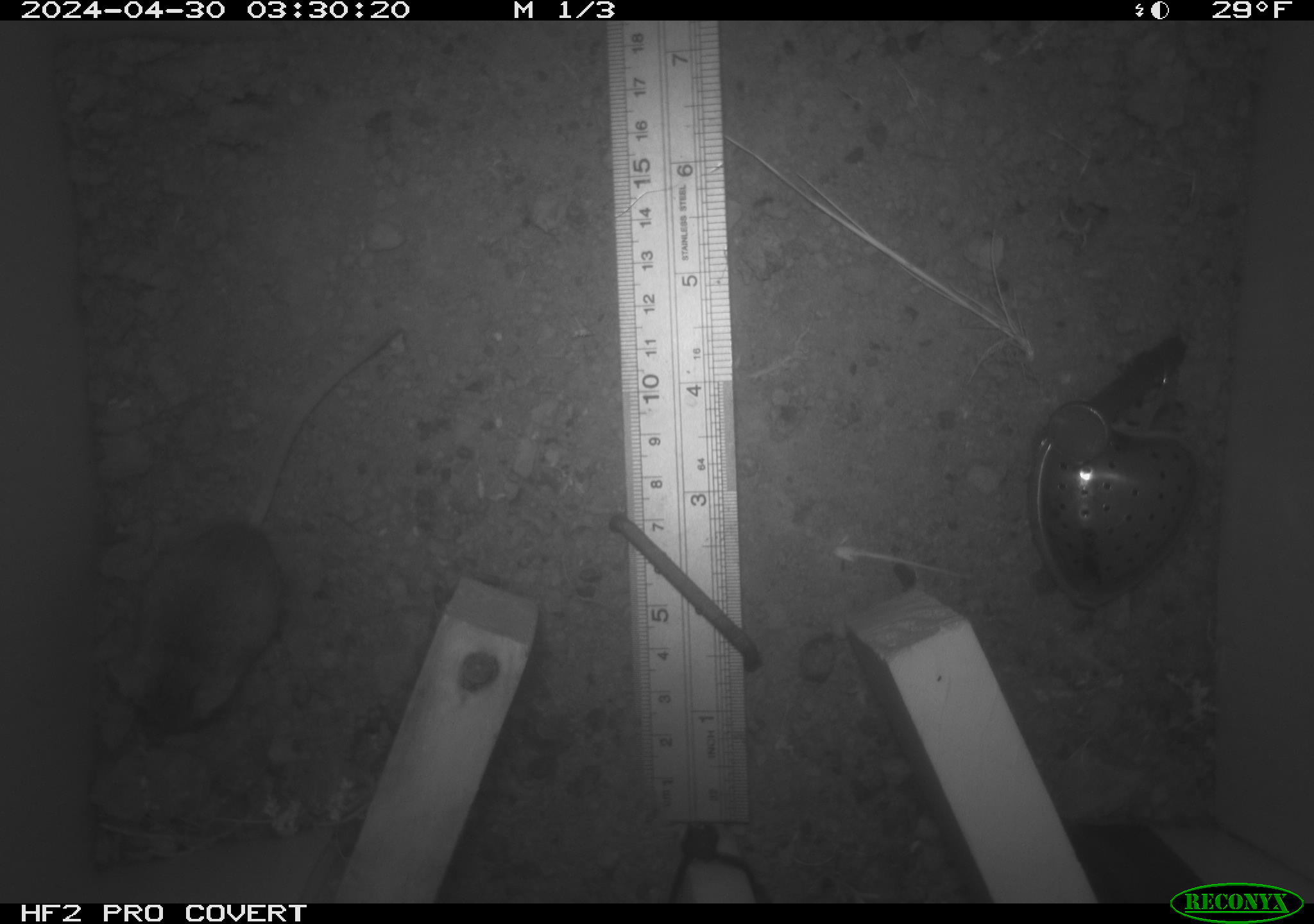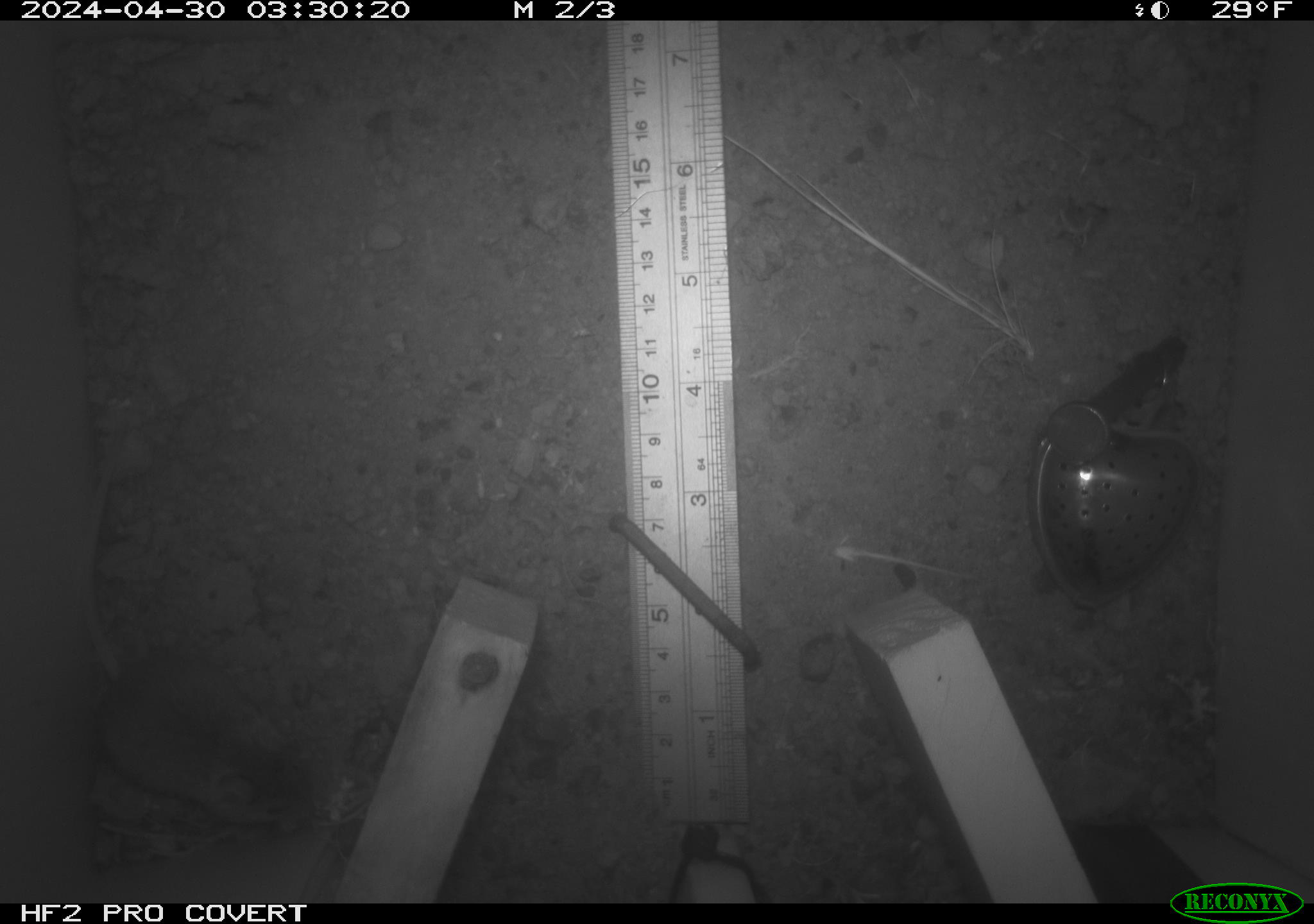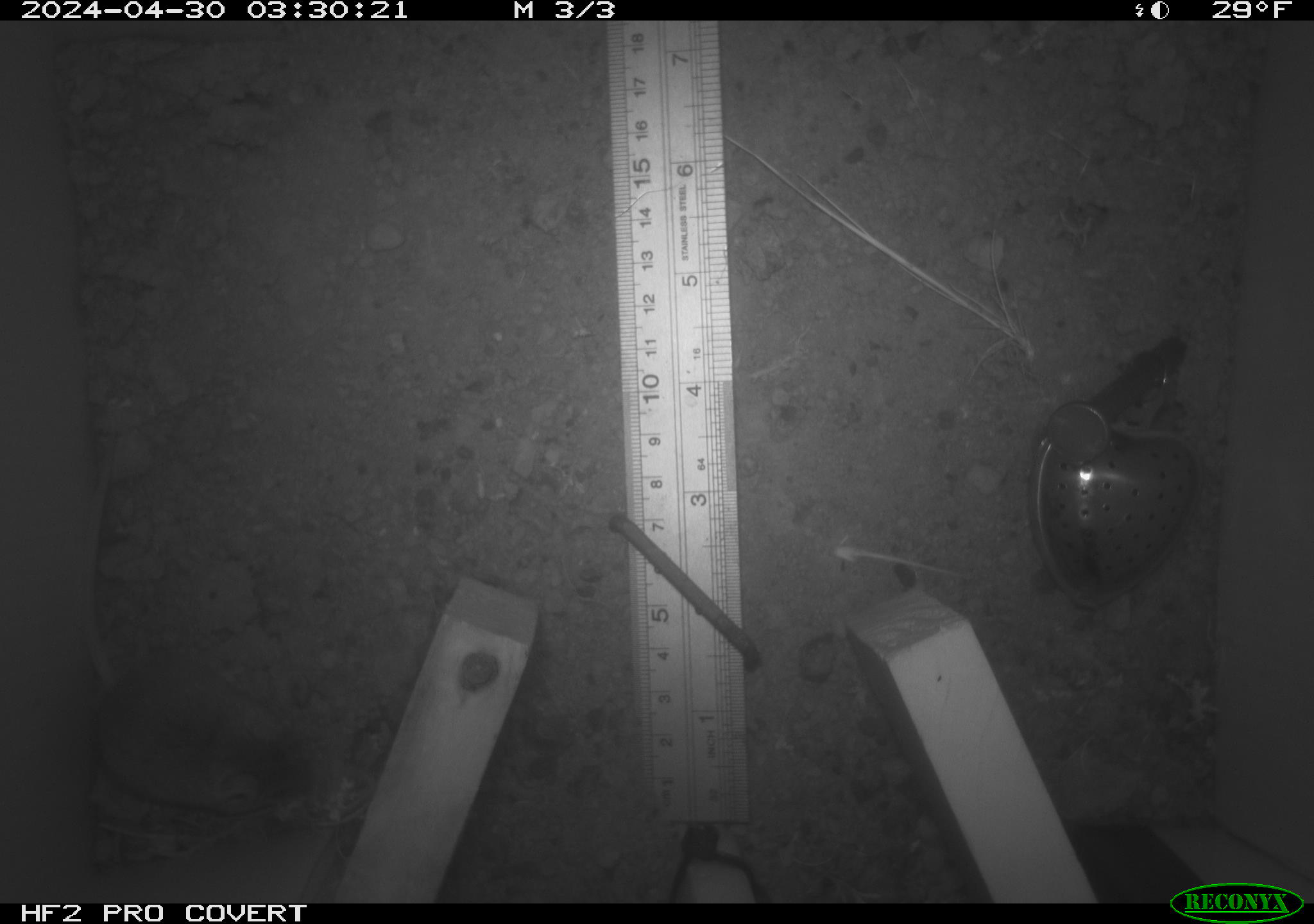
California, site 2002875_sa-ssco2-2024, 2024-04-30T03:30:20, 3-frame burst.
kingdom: Animalia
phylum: Chordata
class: Mammalia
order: Rodentia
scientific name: Rodentia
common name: mouse species